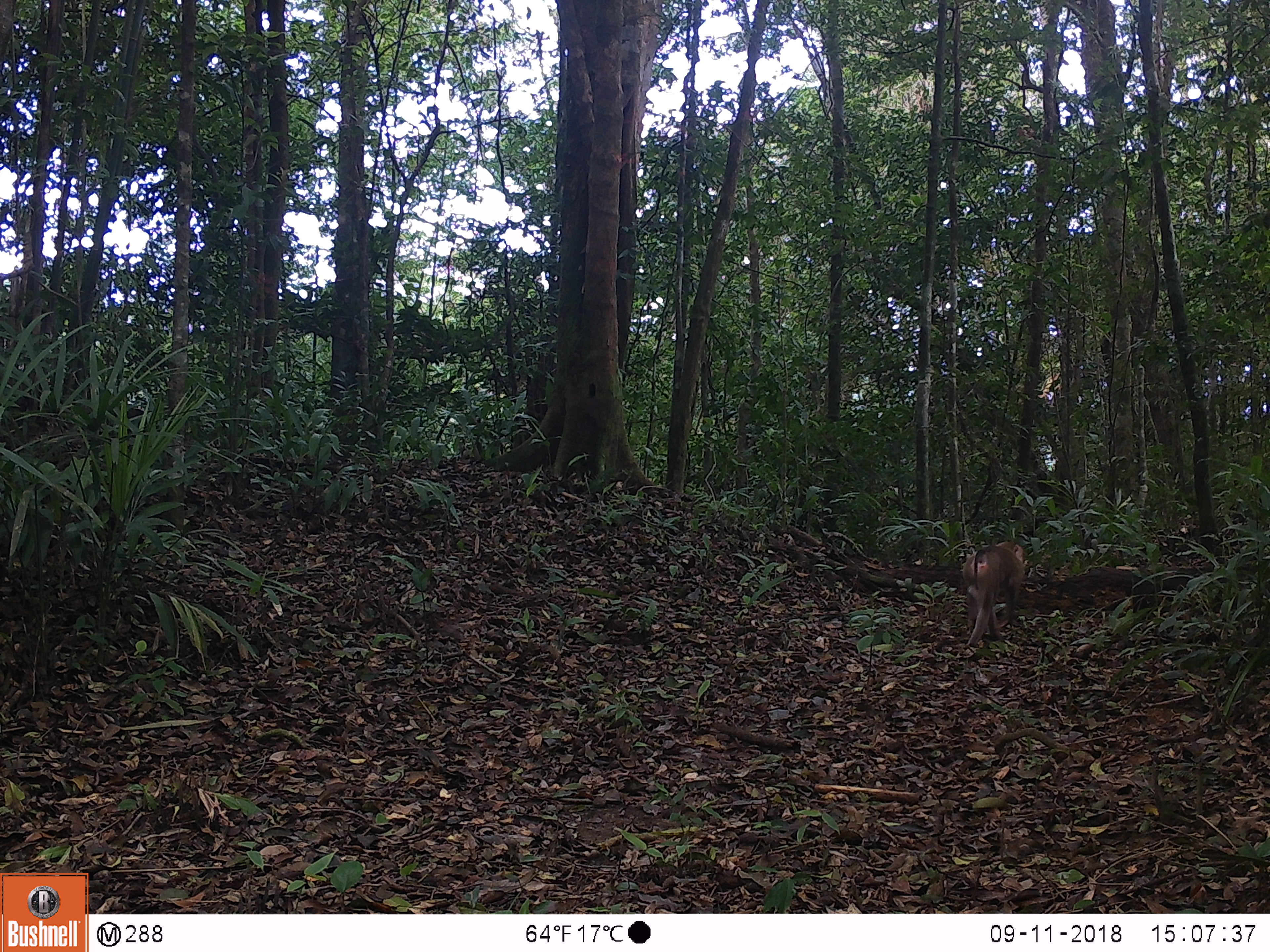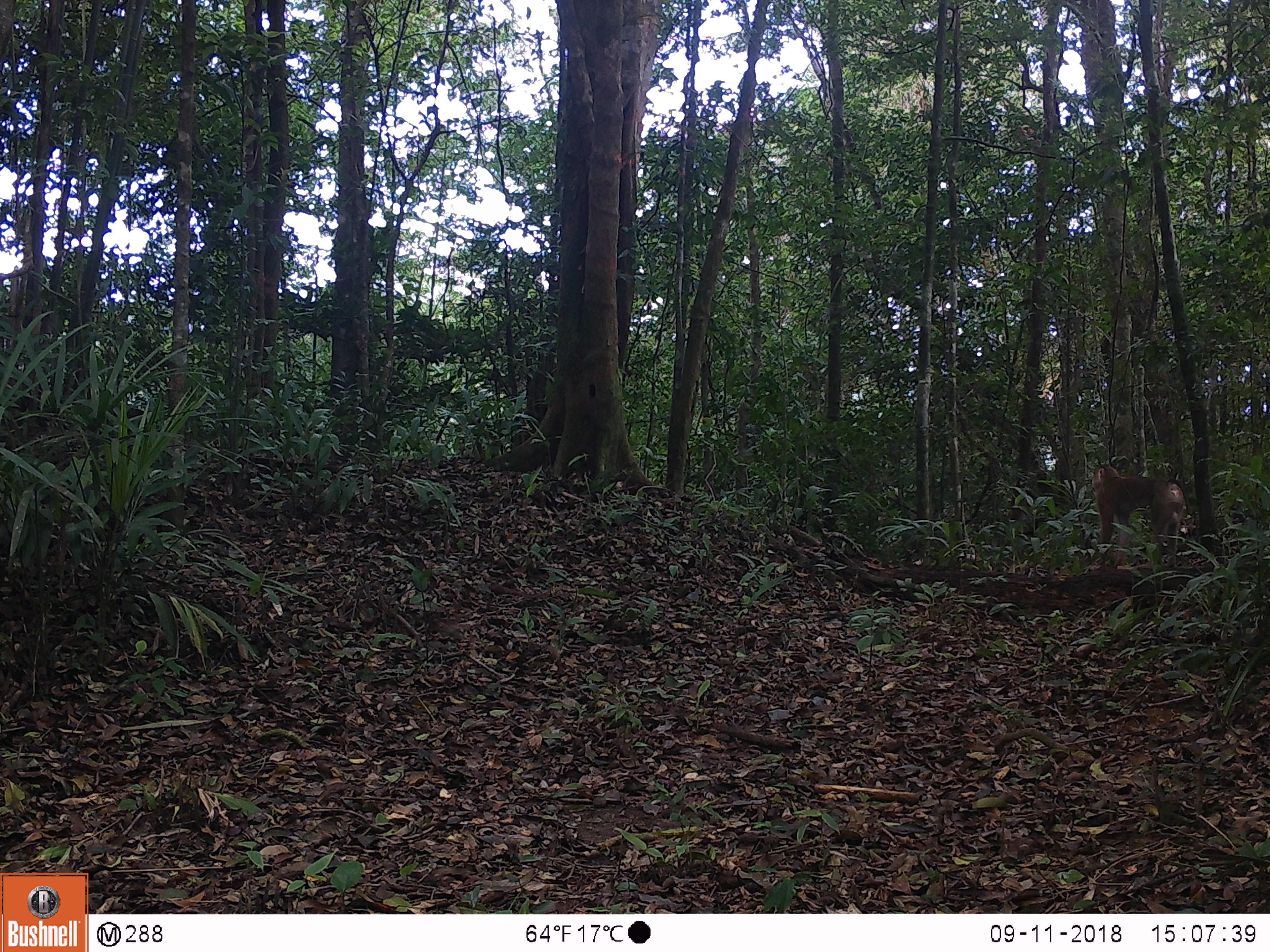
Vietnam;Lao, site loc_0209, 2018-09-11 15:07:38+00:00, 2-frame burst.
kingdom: Animalia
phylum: Chordata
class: Mammalia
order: Primates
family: Cercopithecidae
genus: Macaca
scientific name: Macaca nemestrina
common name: pig-tailed macaque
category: pig tailed macaque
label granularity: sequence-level